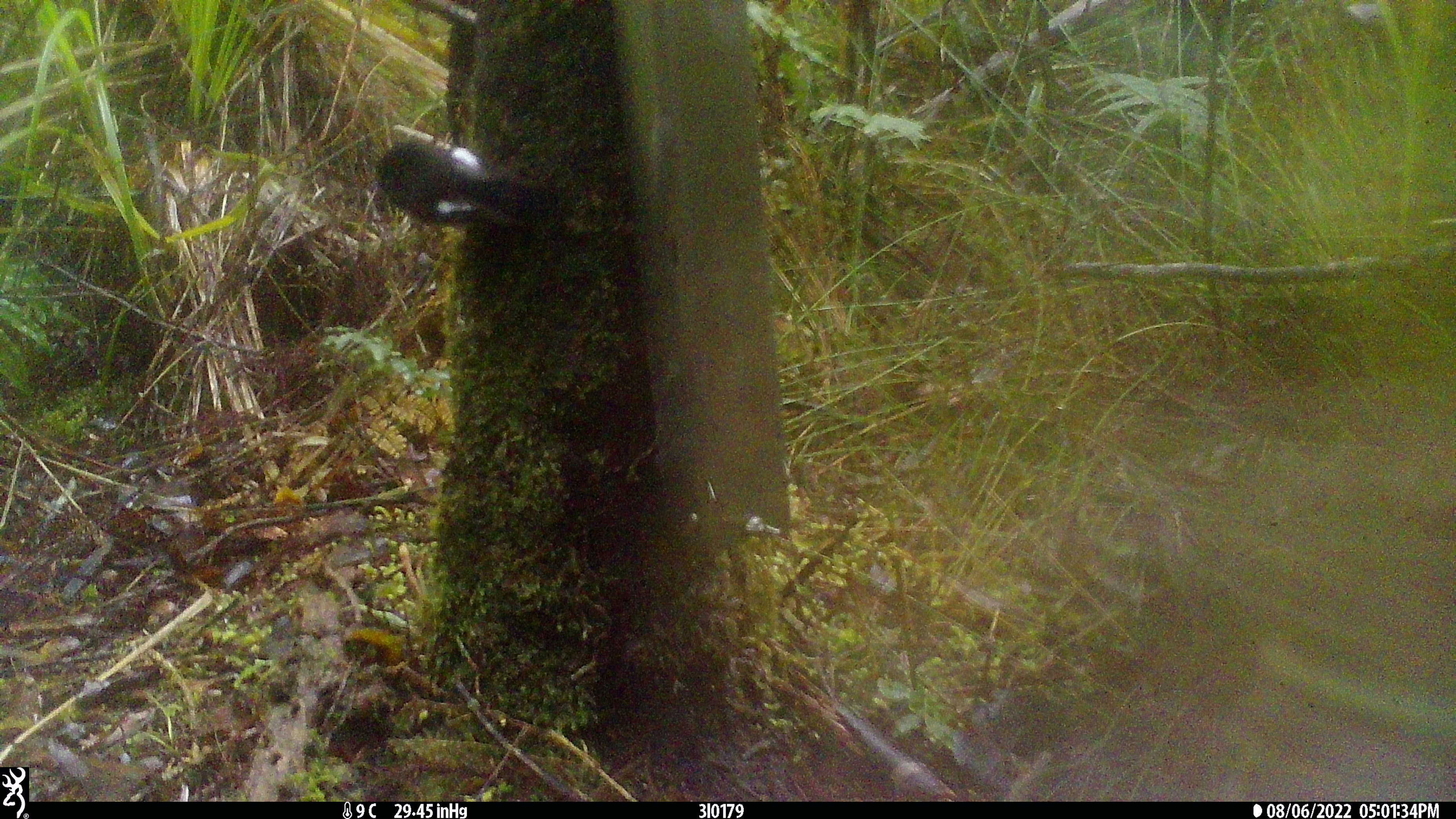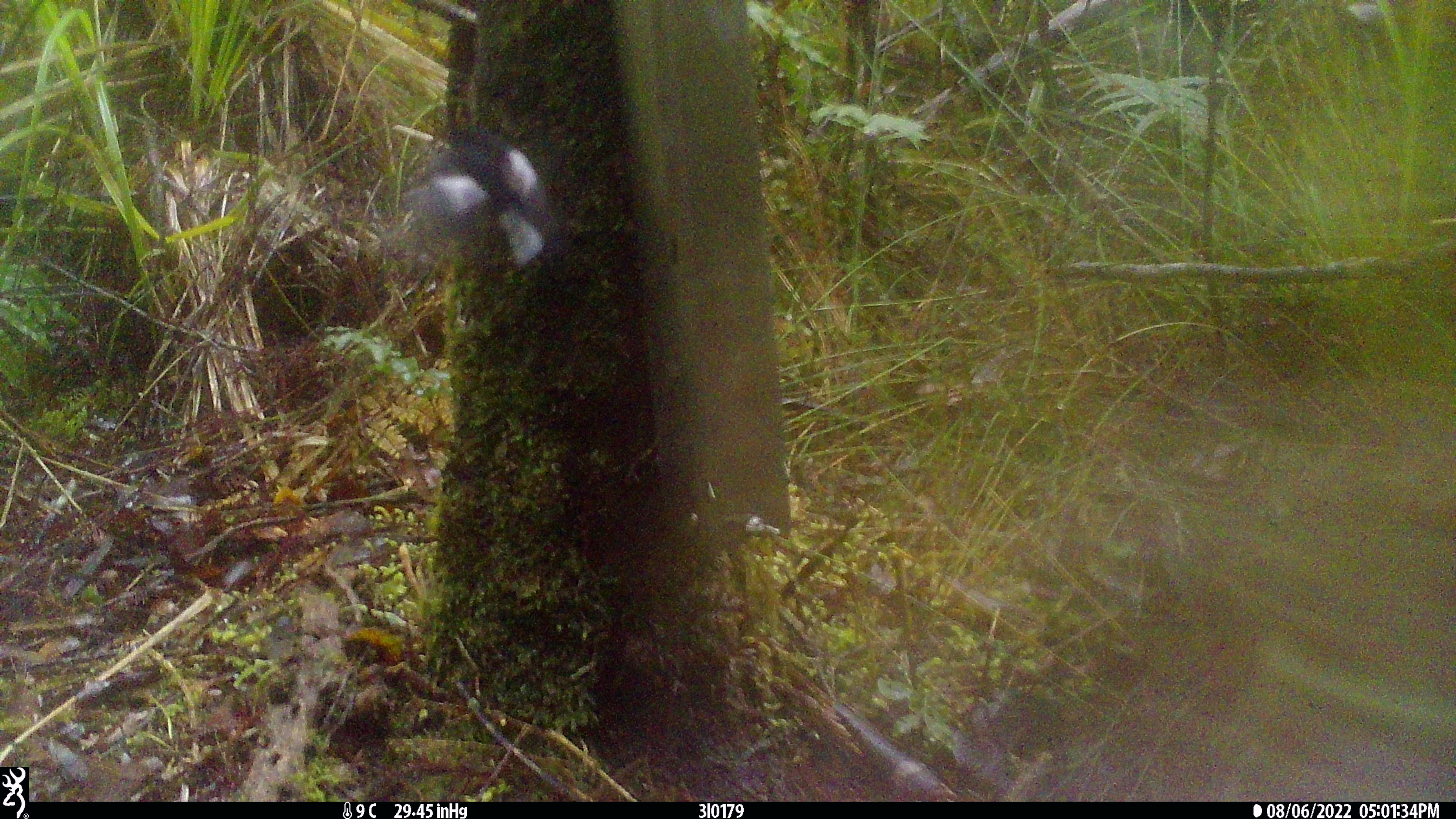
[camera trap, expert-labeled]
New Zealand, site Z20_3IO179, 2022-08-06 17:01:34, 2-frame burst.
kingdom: Animalia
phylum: Chordata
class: Aves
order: Passeriformes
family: Petroicidae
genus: Petroica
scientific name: Petroica macrocephala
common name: tomtit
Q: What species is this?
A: Tomtit (Petroica macrocephala).